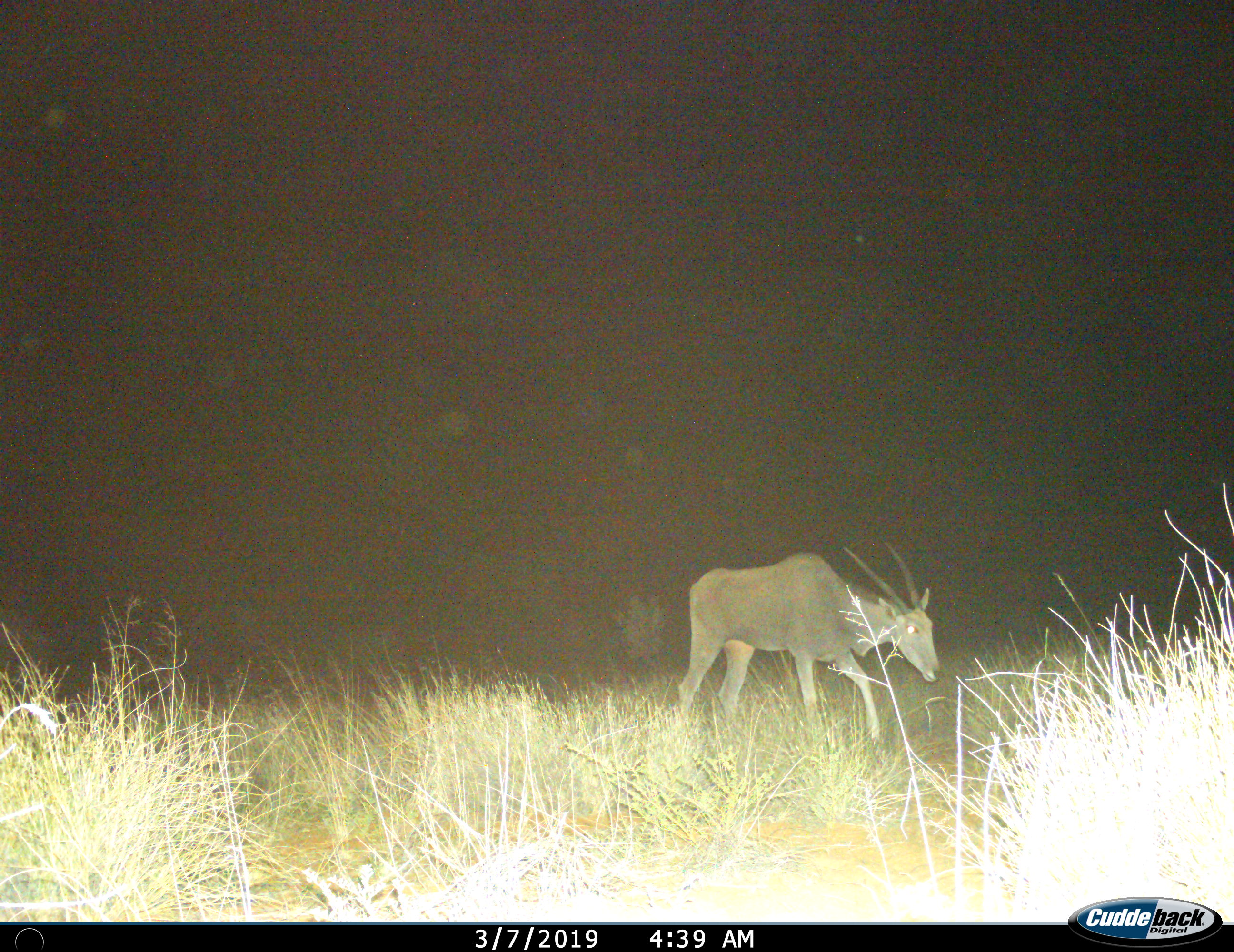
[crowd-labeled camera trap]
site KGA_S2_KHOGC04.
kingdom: Animalia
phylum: Chordata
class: Mammalia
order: Artiodactyla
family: Bovidae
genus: Tragelaphus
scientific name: Tragelaphus oryx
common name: eland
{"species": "eland (Tragelaphus oryx)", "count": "1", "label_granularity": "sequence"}